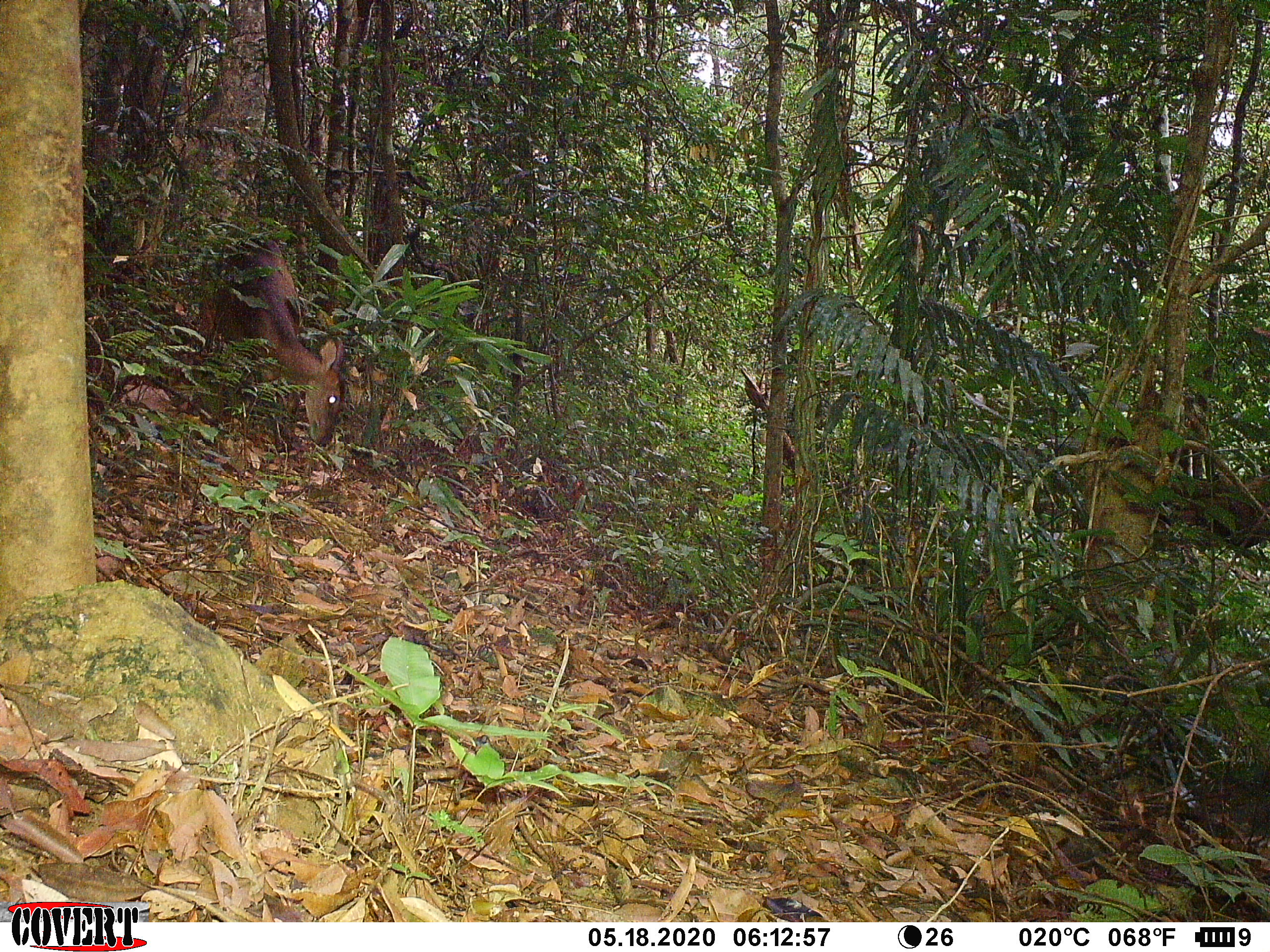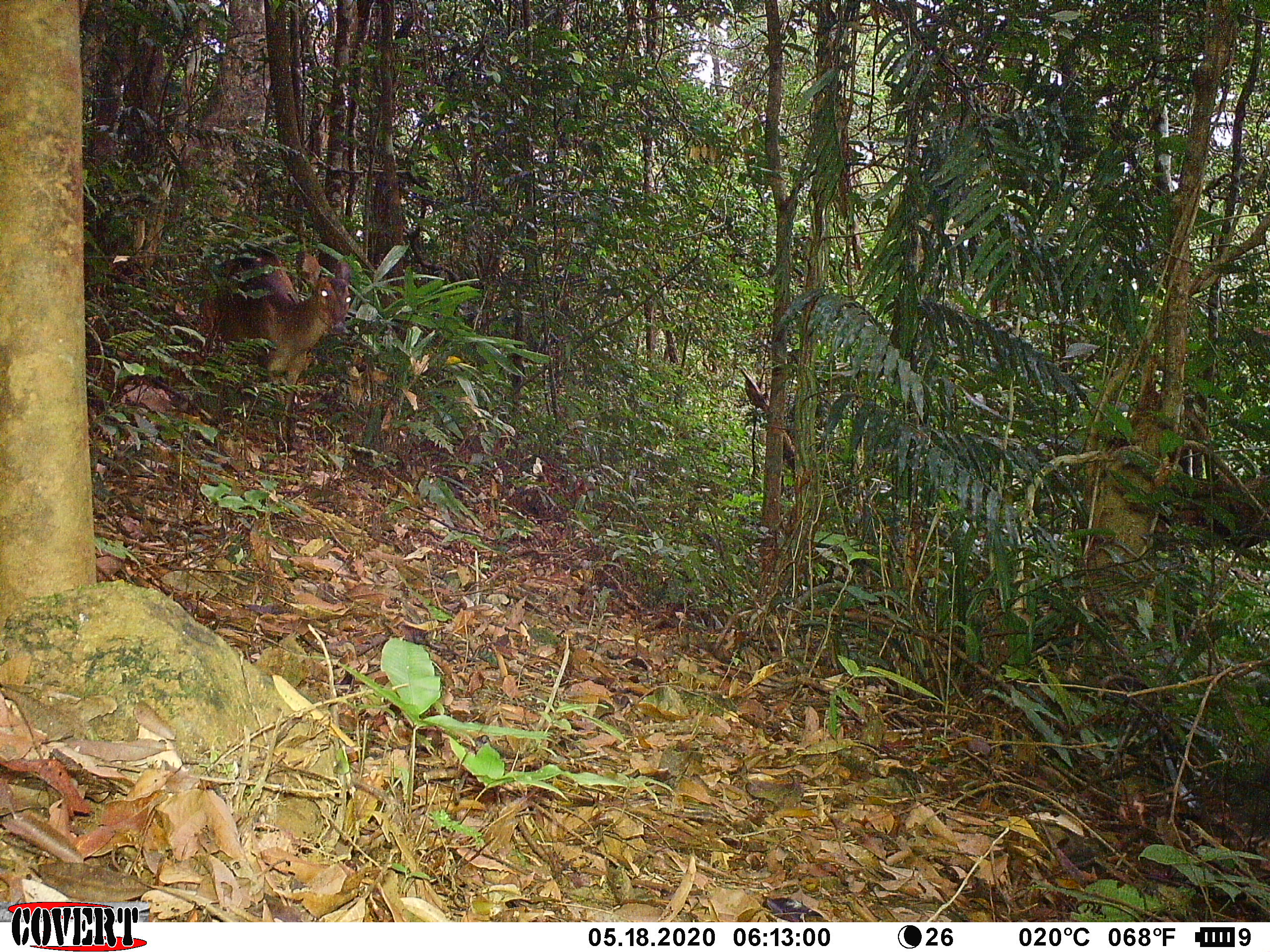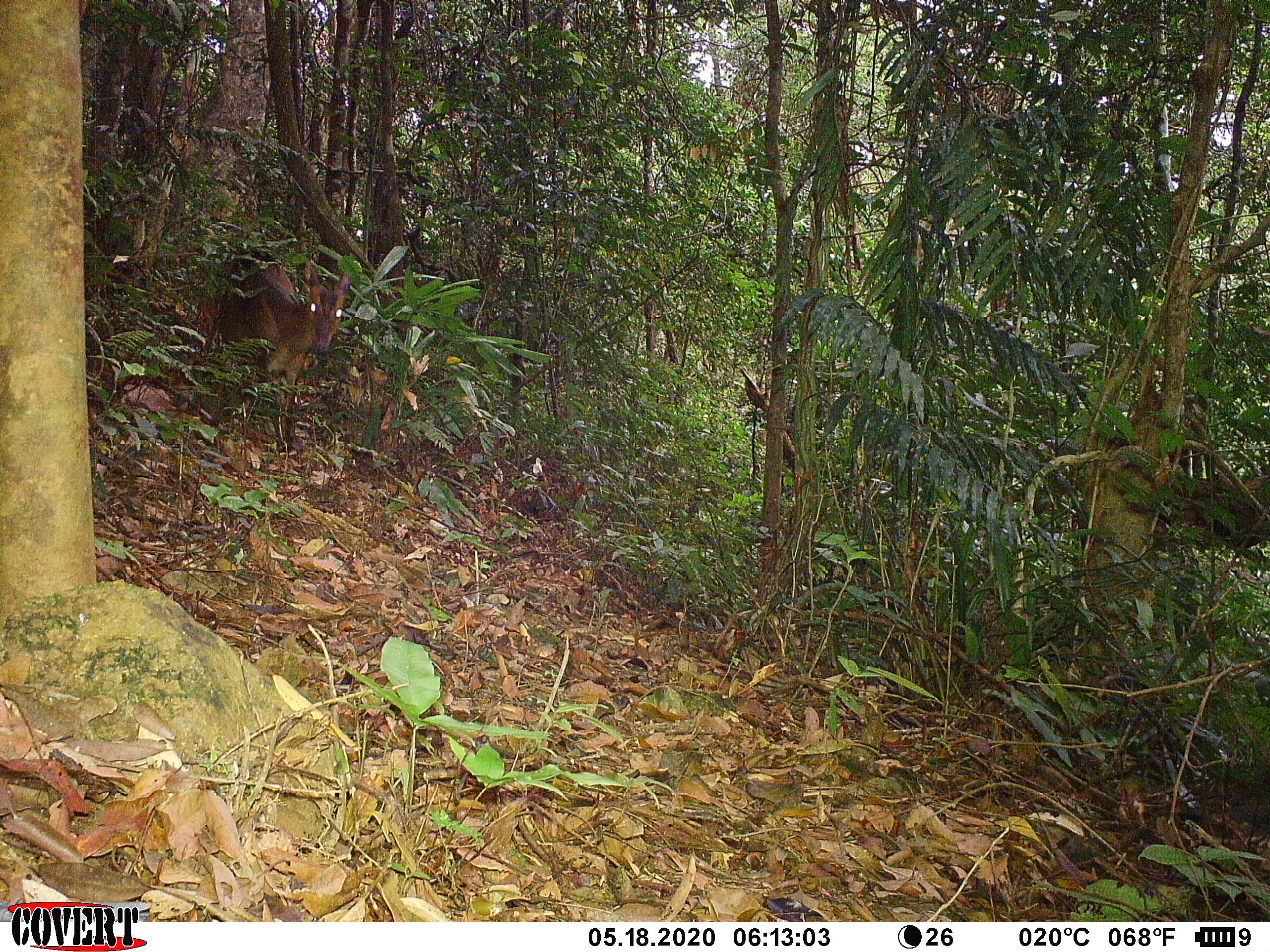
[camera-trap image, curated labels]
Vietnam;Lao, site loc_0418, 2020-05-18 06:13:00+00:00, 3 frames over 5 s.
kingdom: Animalia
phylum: Chordata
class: Mammalia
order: Artiodactyla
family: Cervidae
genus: Muntiacus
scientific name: Muntiacus vuquangensis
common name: large-antlered muntjac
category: large antlered muntjac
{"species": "large antlered muntjac (large-antlered muntjac) (Muntiacus vuquangensis)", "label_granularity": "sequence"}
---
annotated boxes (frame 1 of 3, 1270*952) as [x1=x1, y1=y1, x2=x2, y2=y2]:
large antlered muntjac: [x1=193, y1=236, x2=347, y2=443]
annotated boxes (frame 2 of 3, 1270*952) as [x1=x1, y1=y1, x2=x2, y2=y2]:
large antlered muntjac: [x1=194, y1=248, x2=351, y2=449]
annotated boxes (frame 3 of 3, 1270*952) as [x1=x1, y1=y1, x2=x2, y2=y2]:
large antlered muntjac: [x1=217, y1=249, x2=353, y2=453]